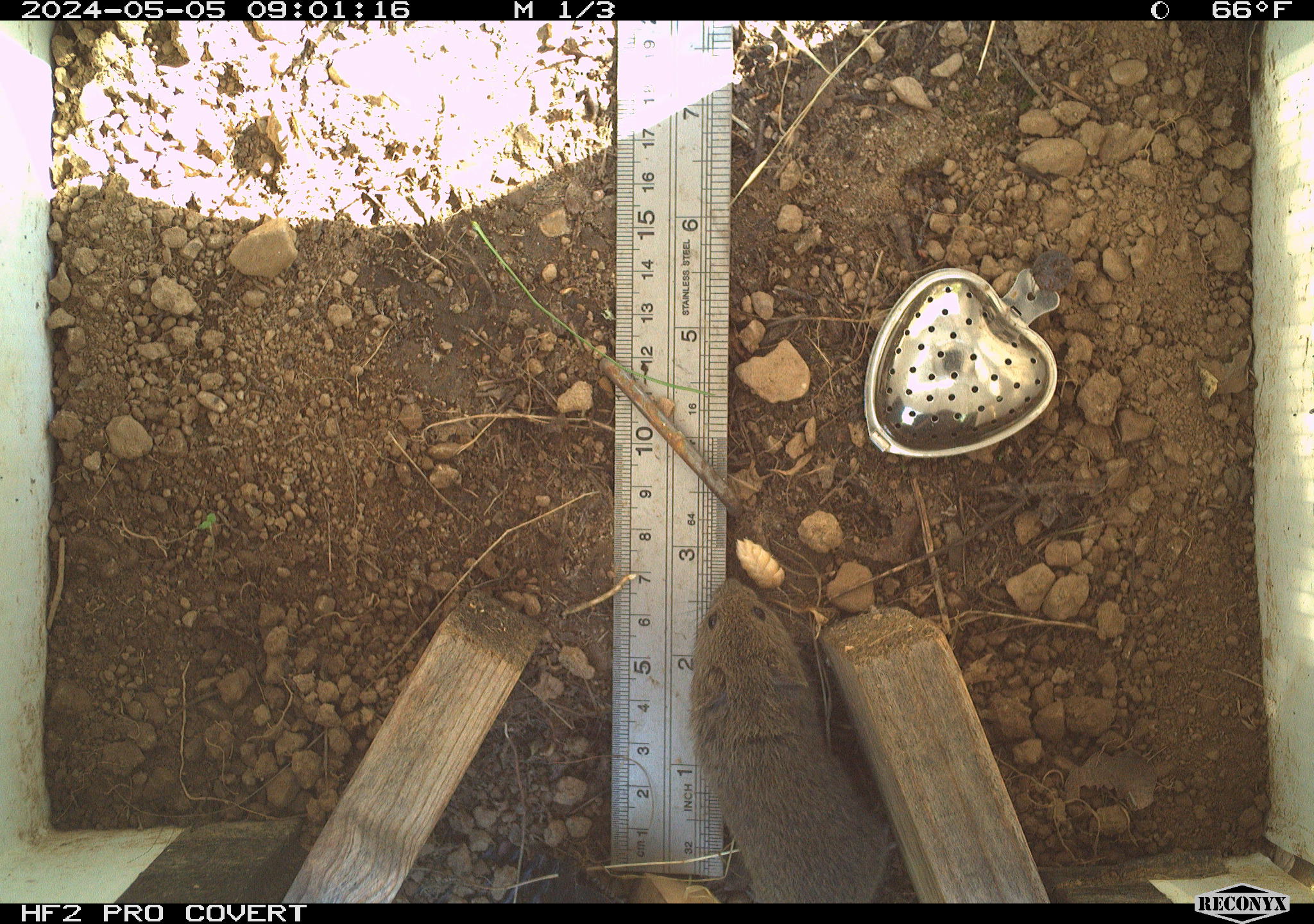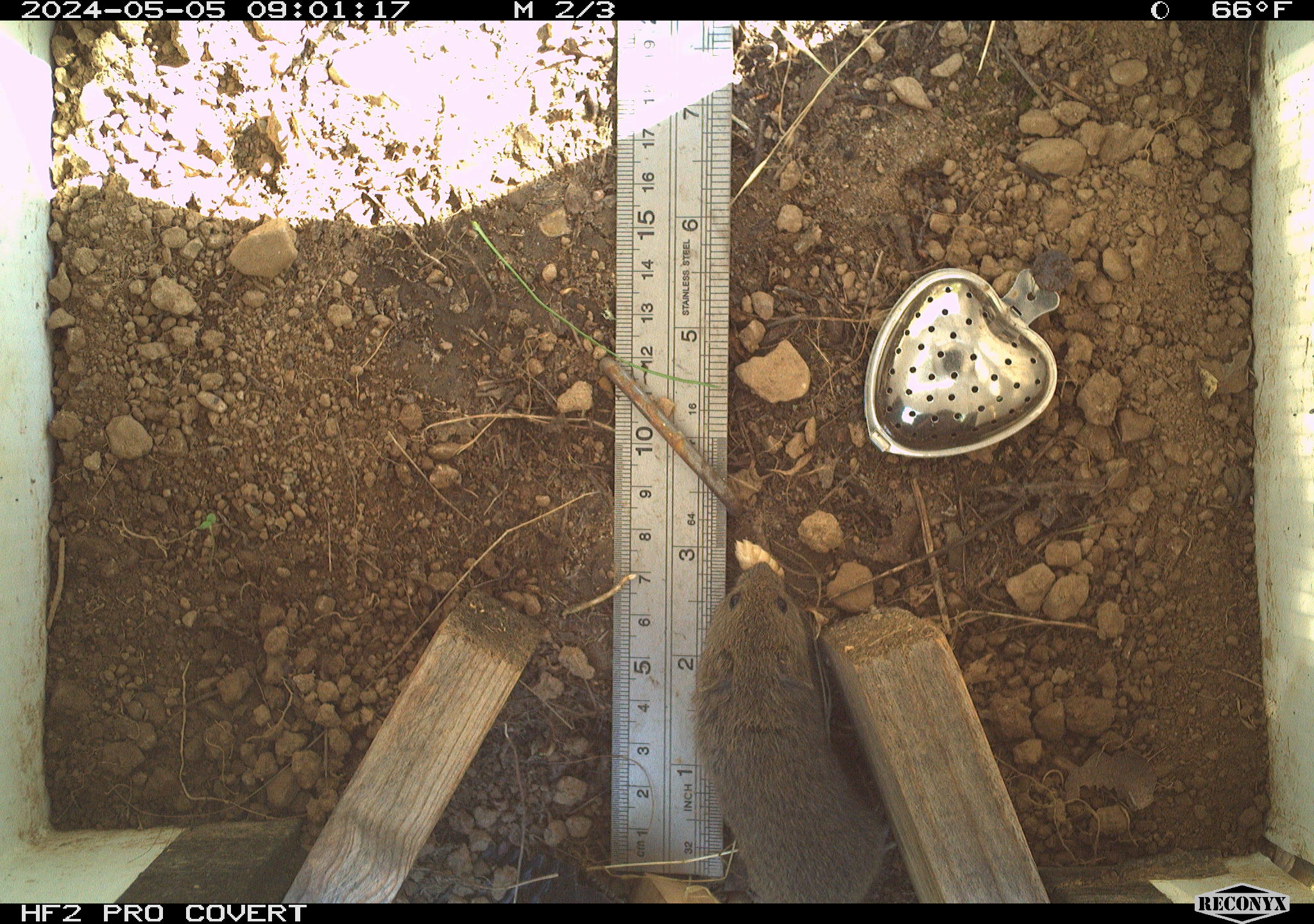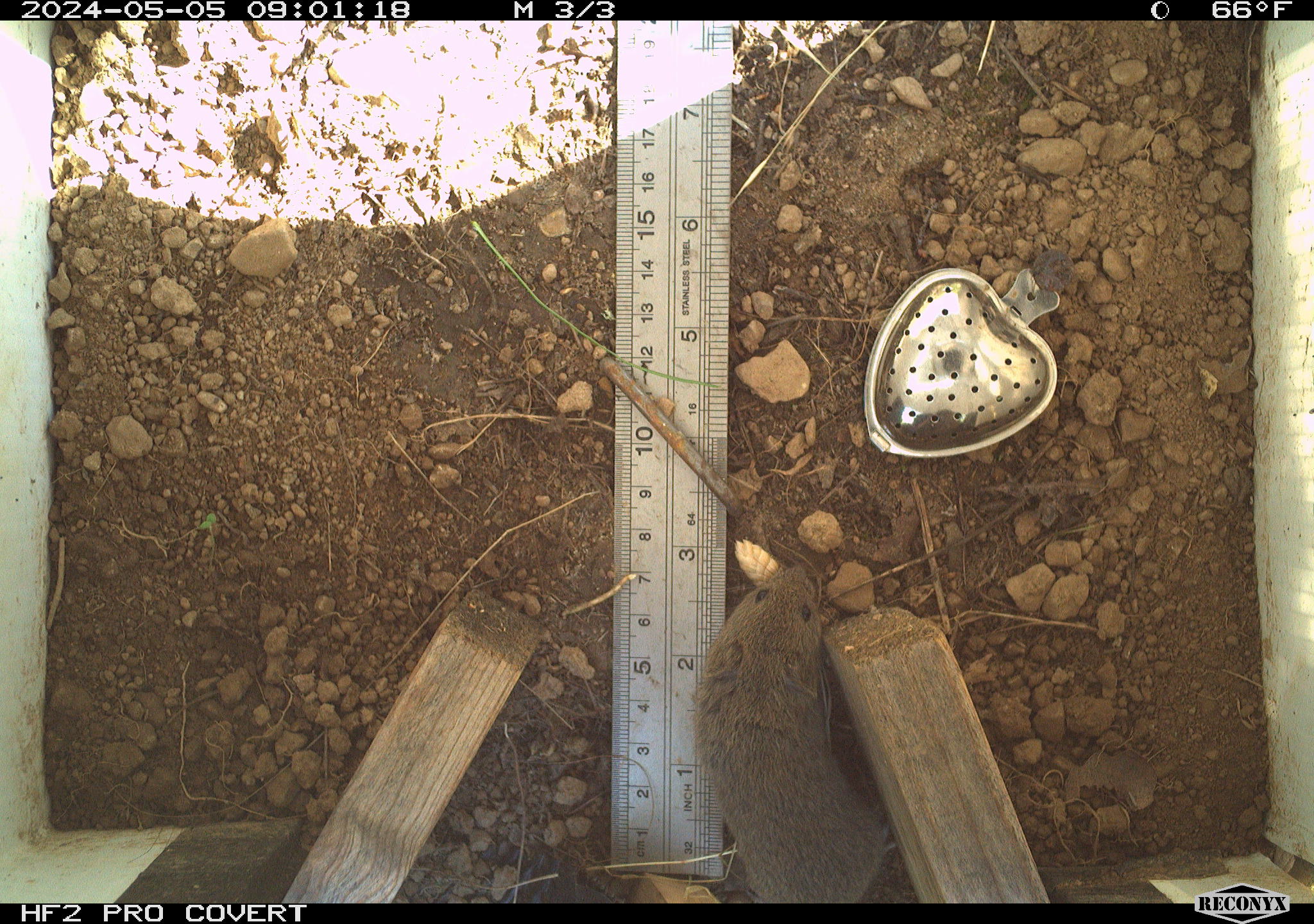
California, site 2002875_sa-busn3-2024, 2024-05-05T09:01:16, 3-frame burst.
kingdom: Animalia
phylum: Chordata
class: Mammalia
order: Rodentia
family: Cricetidae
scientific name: Arvicolinae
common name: voles, lemmings, and muskrats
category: arvicolinae subfamily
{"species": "arvicolinae subfamily (voles, lemmings, and muskrats) (Arvicolinae)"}